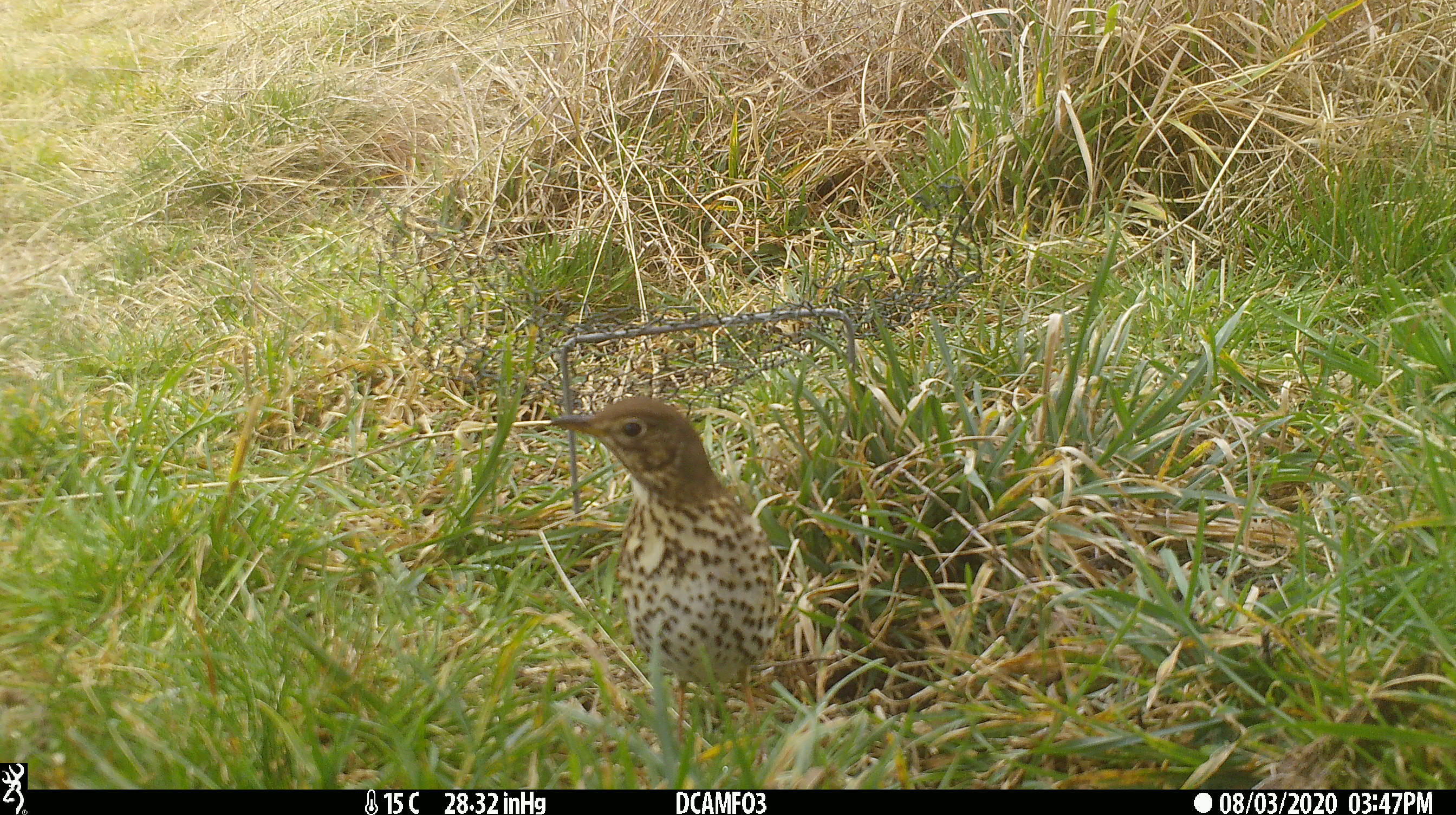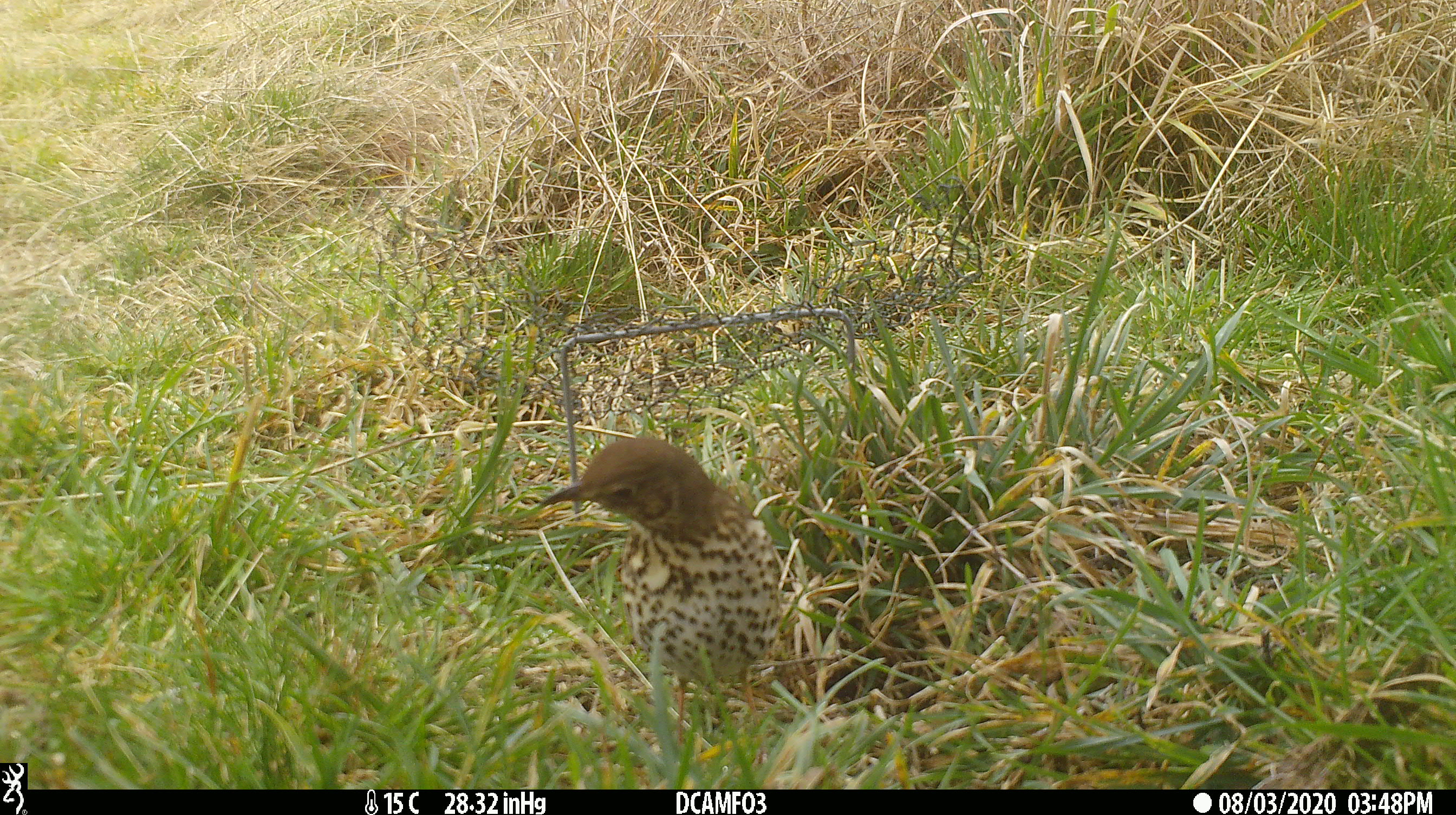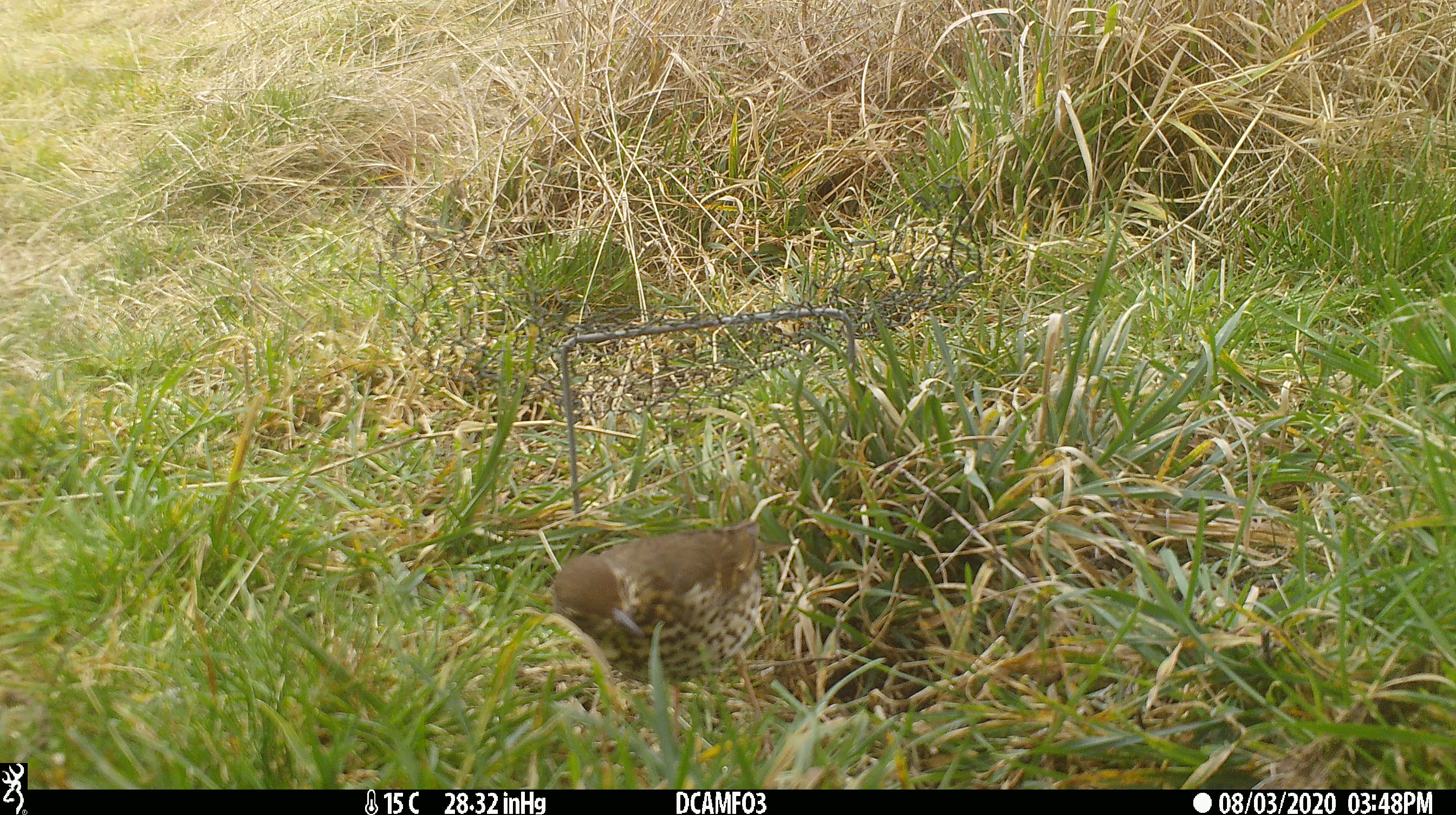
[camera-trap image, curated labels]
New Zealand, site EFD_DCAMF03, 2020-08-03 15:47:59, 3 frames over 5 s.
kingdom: Animalia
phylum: Chordata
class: Aves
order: Passeriformes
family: Turdidae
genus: Turdus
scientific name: Turdus philomelos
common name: song thrush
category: thrush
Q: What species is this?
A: Thrush (song thrush) (Turdus philomelos).